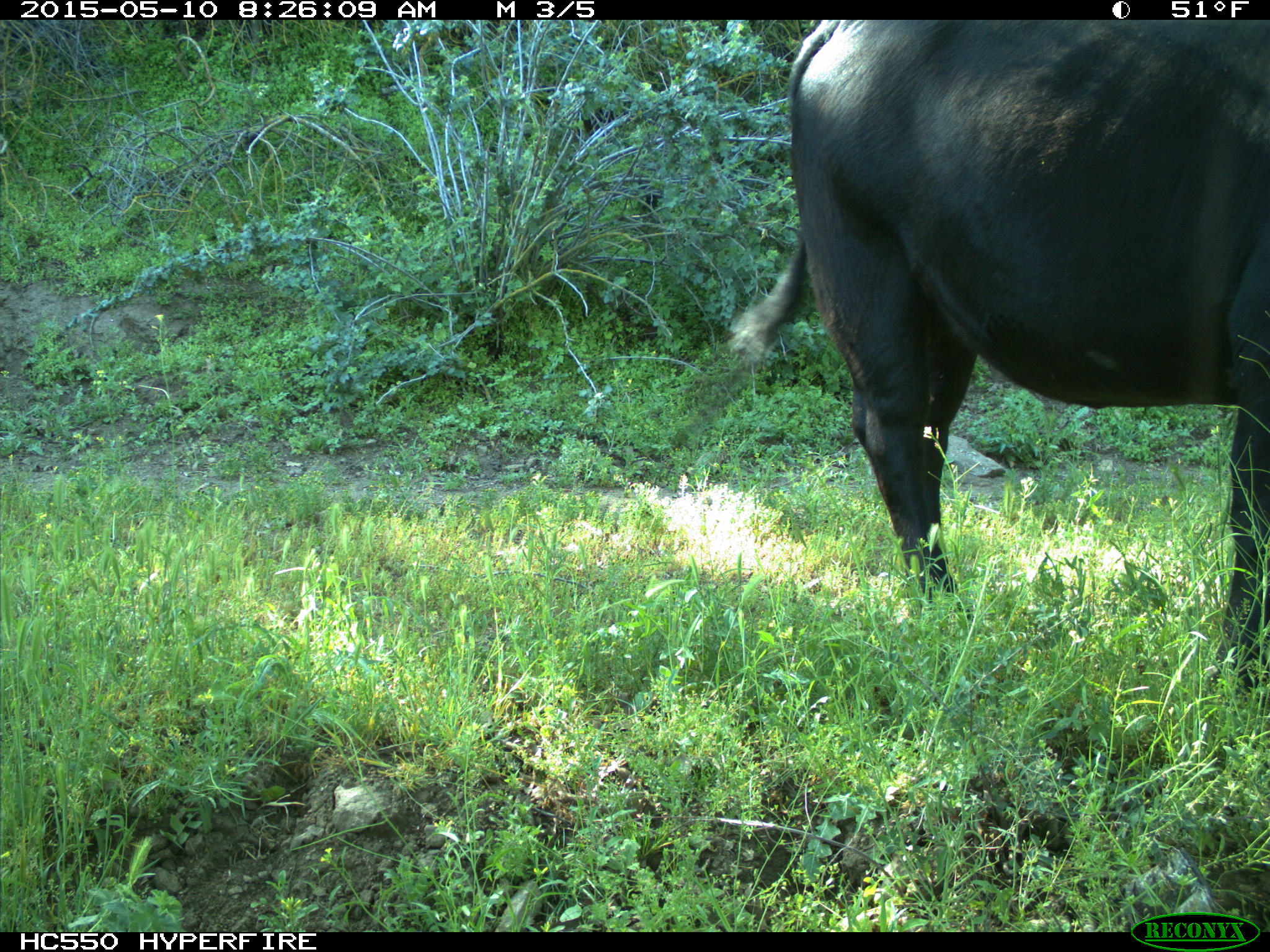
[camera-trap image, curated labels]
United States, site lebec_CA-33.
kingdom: Animalia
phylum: Chordata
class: Mammalia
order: Artiodactyla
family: Bovidae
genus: Bos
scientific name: Bos taurus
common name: domestic cow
Bos taurus (domestic cow).